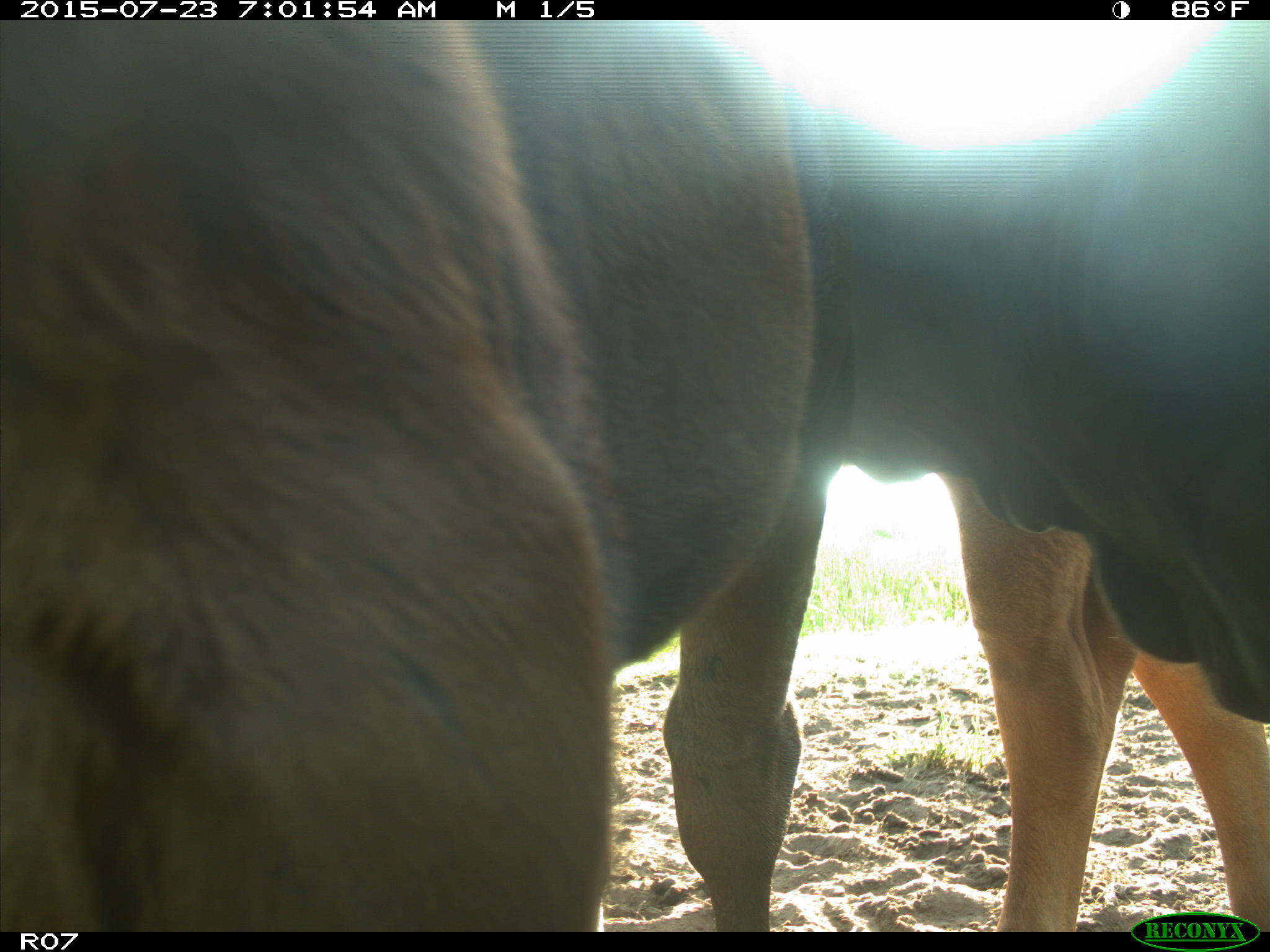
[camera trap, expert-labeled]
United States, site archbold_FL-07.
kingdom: Animalia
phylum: Chordata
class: Mammalia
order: Artiodactyla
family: Bovidae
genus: Bos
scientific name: Bos taurus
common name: domestic cow